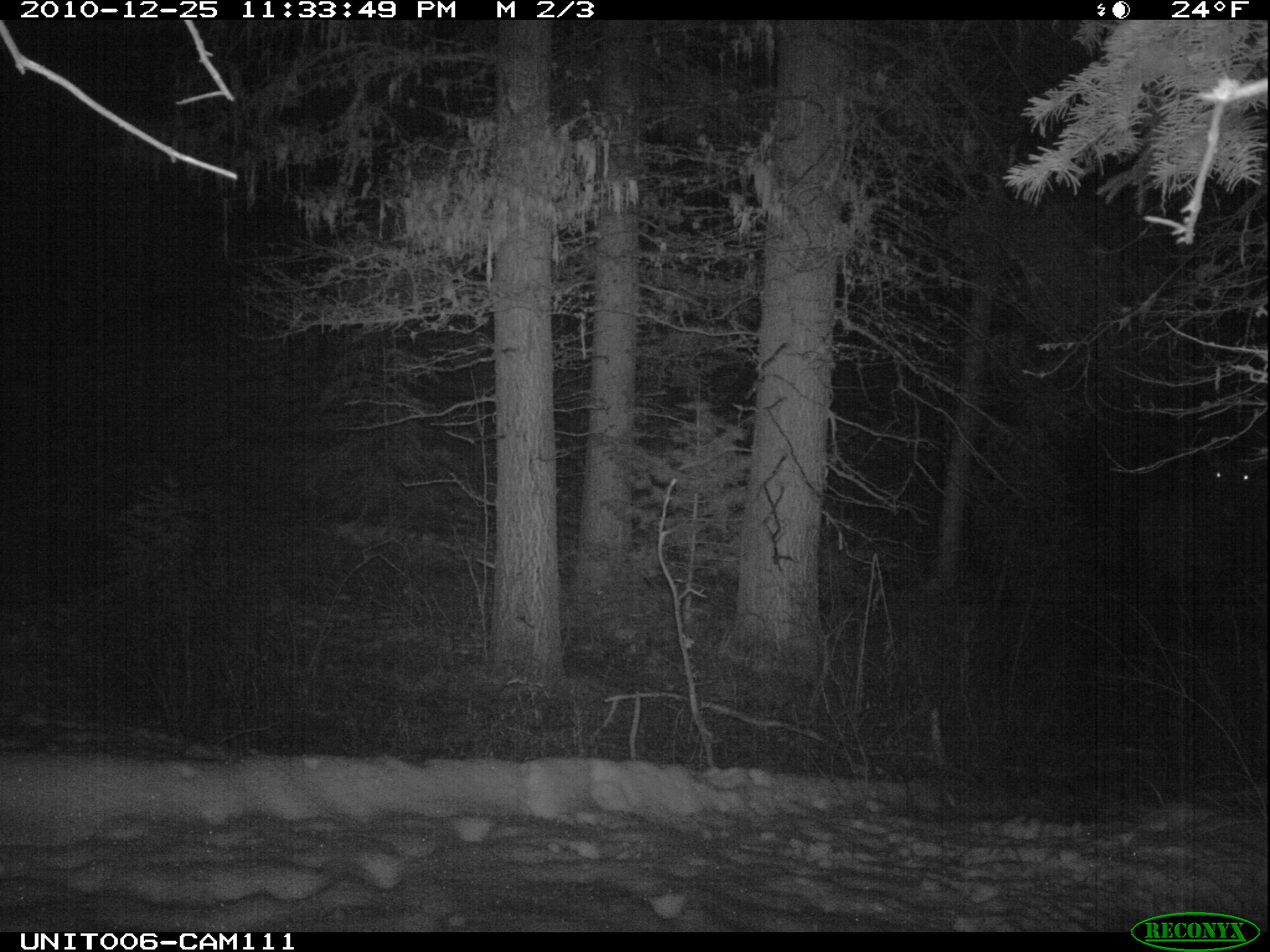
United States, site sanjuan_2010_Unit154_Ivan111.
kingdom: Animalia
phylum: Chordata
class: Mammalia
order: Artiodactyla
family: Cervidae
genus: Cervus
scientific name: Cervus elaphus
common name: red deer